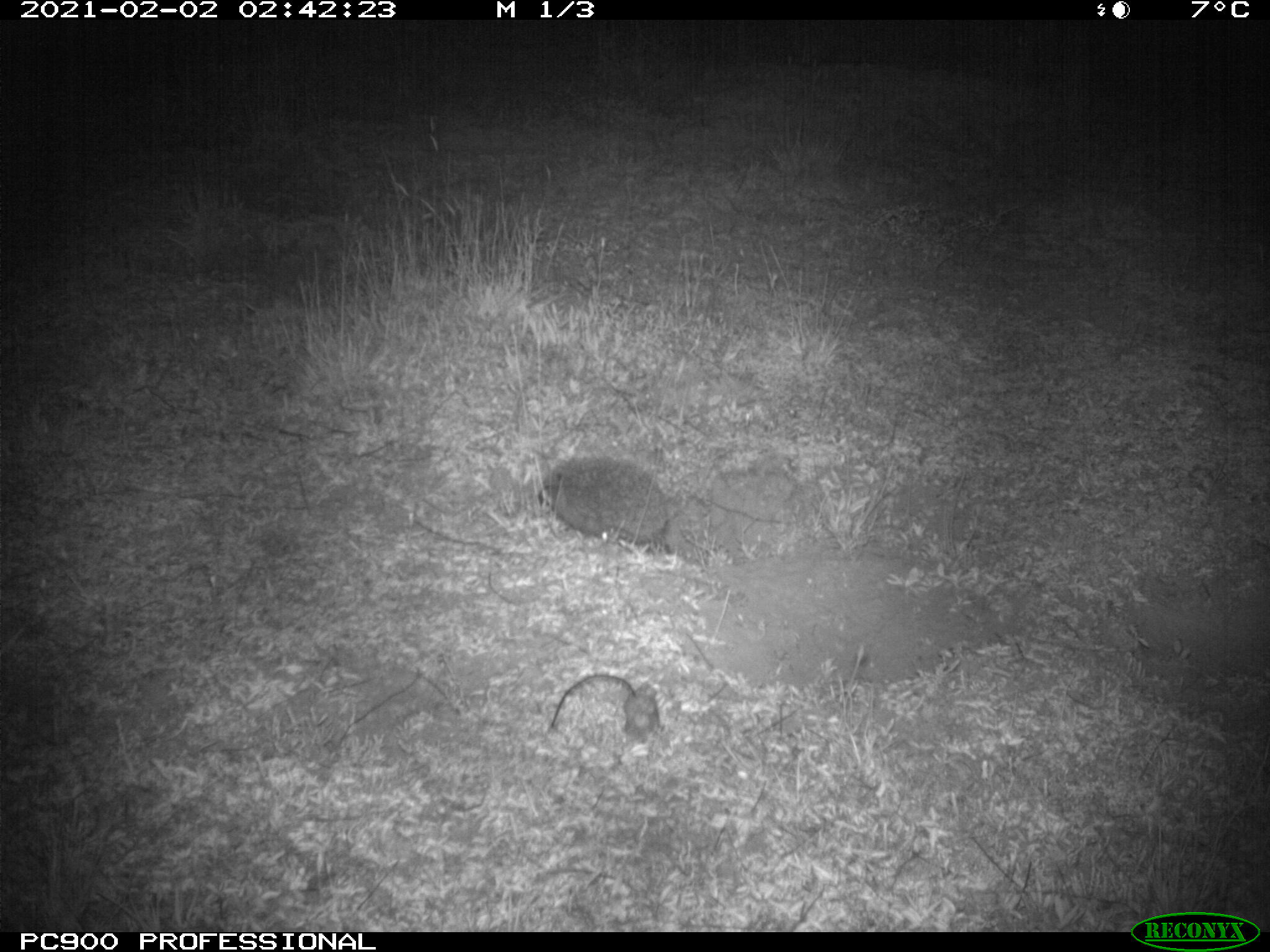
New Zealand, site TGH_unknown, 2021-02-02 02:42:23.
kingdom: Animalia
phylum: Chordata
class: Mammalia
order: Eulipotyphla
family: Erinaceidae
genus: Erinaceus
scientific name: Erinaceus europaeus europaeus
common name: european hedgehog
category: hedgehog